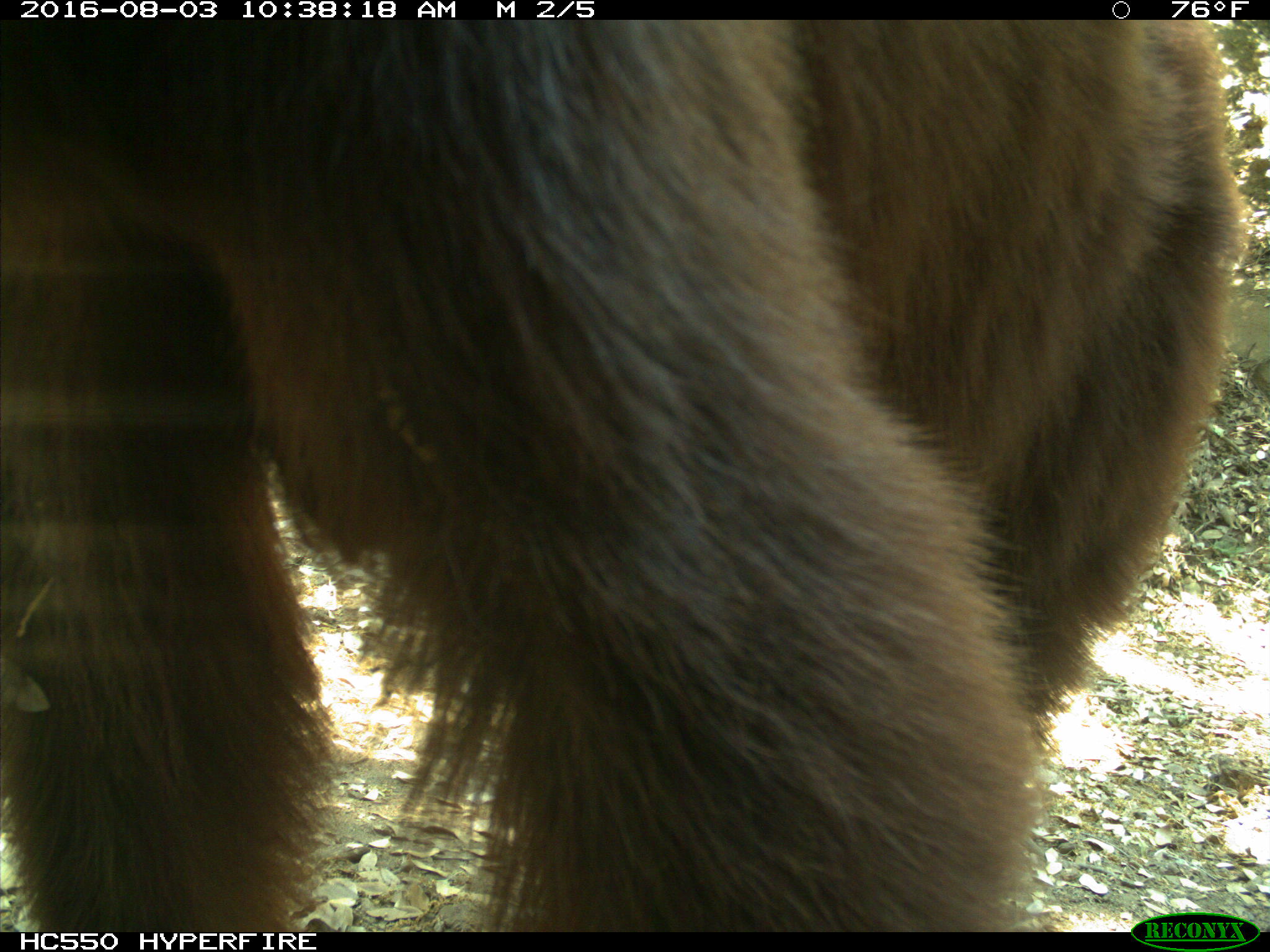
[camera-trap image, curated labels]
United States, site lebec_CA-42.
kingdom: Animalia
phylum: Chordata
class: Mammalia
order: Carnivora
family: Ursidae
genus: Ursus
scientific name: Ursus americanus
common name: american black bear